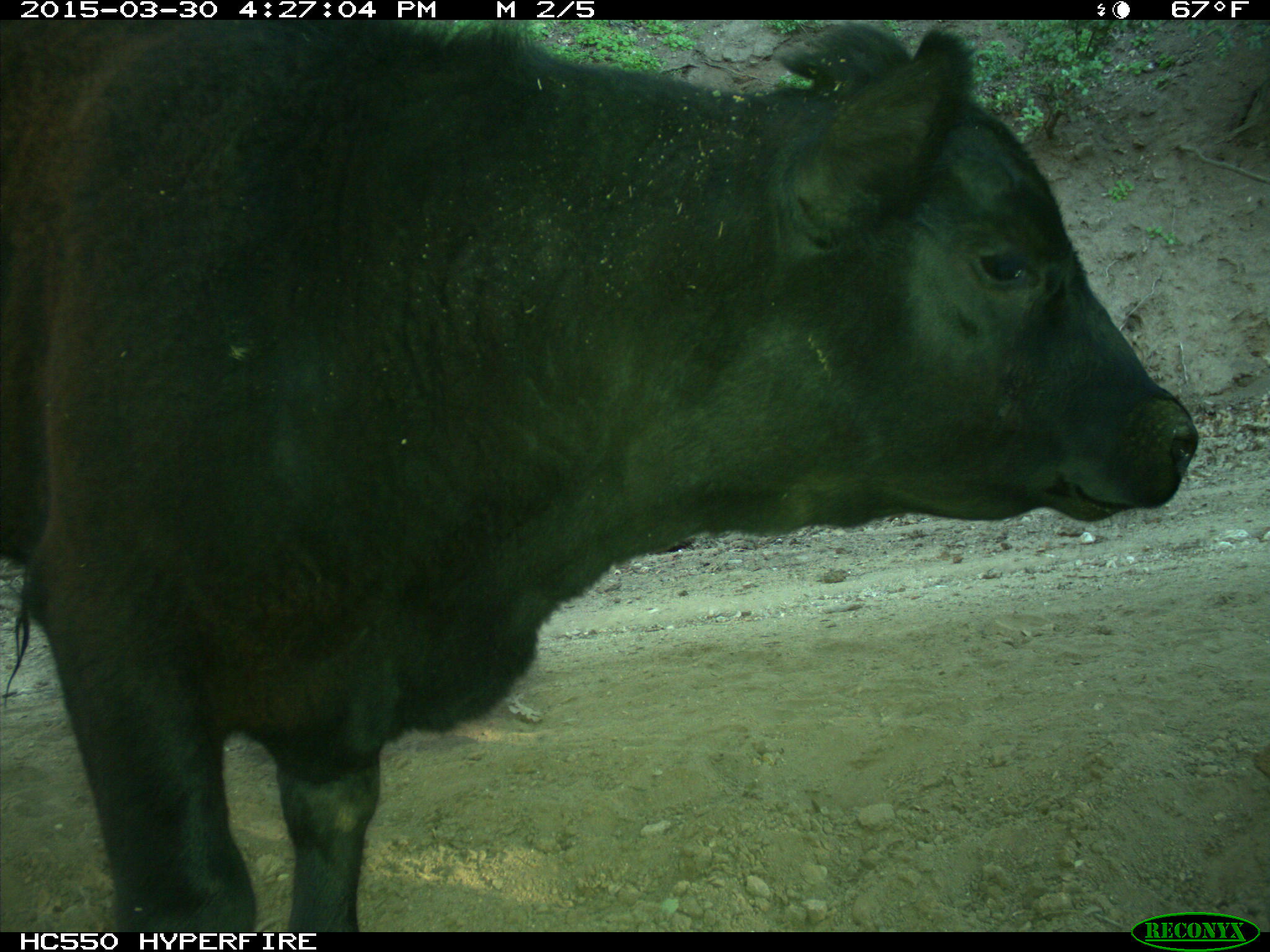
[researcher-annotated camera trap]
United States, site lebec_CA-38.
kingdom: Animalia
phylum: Chordata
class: Mammalia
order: Artiodactyla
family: Bovidae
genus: Bos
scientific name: Bos taurus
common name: domestic cow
Bos taurus (domestic cow).